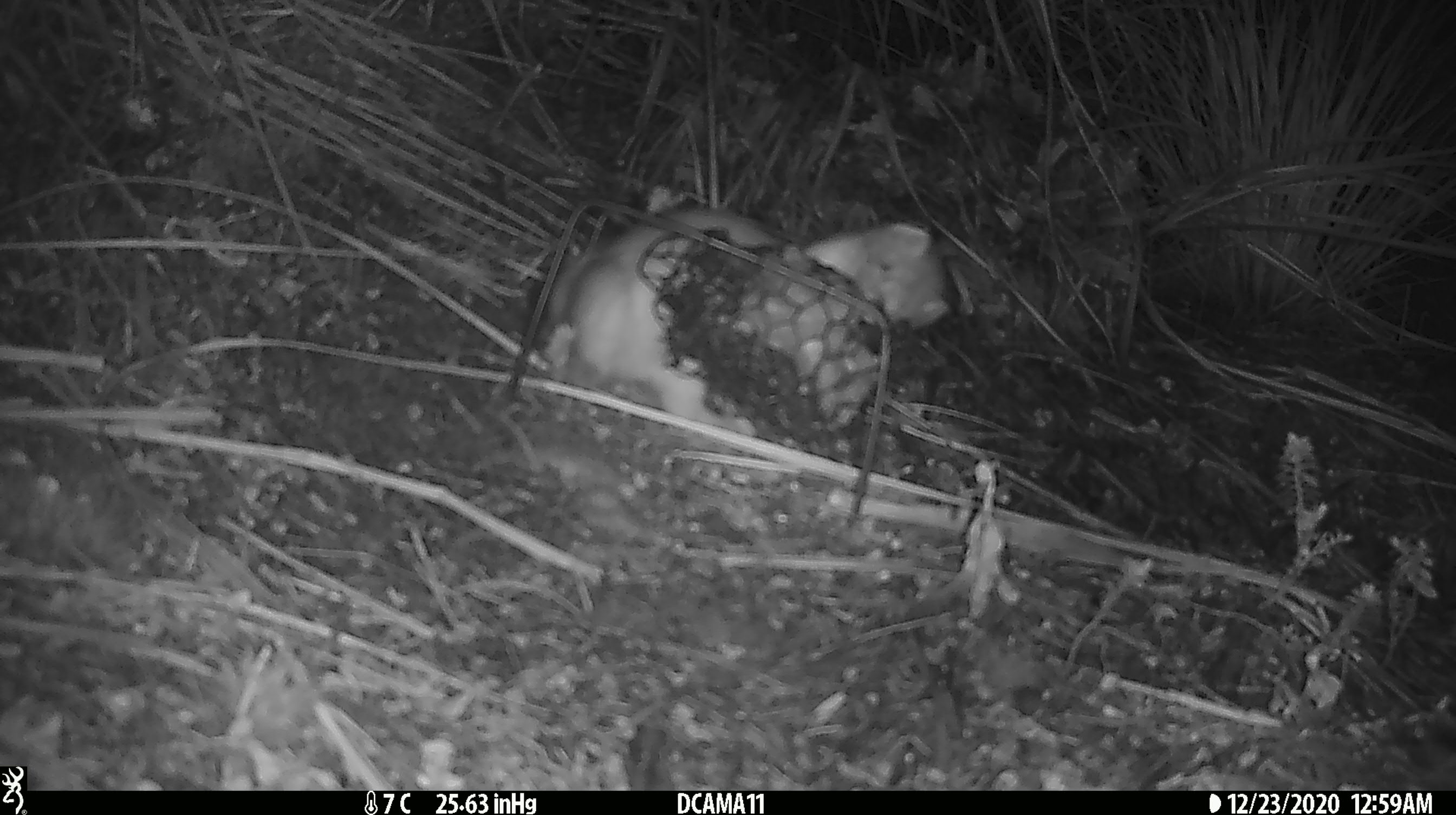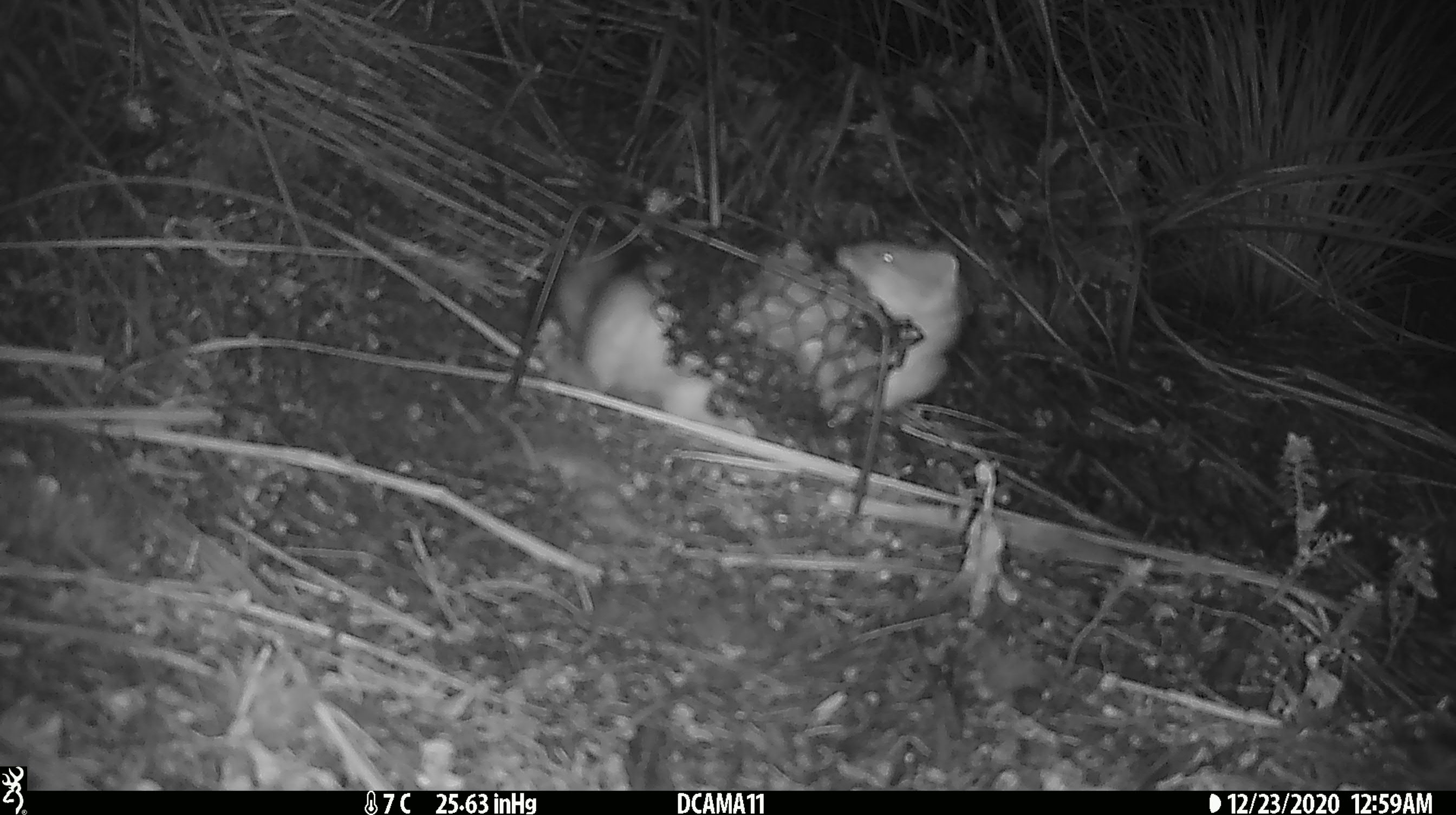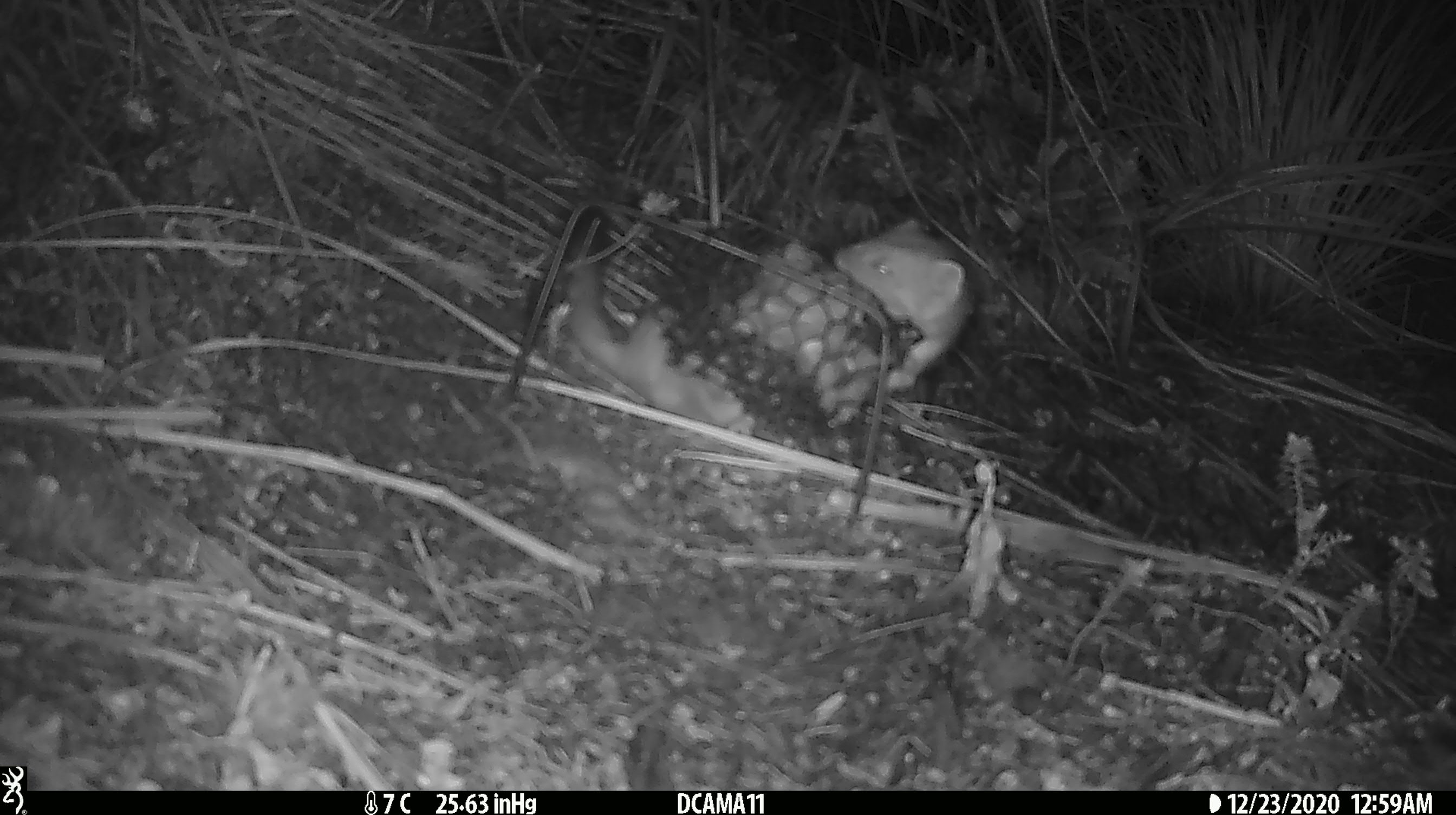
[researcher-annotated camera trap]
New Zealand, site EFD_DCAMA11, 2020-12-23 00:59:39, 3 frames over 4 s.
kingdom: Animalia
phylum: Chordata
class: Mammalia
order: Carnivora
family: Mustelidae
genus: Mustela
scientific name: Mustela erminea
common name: stoat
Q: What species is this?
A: Stoat (Mustela erminea).